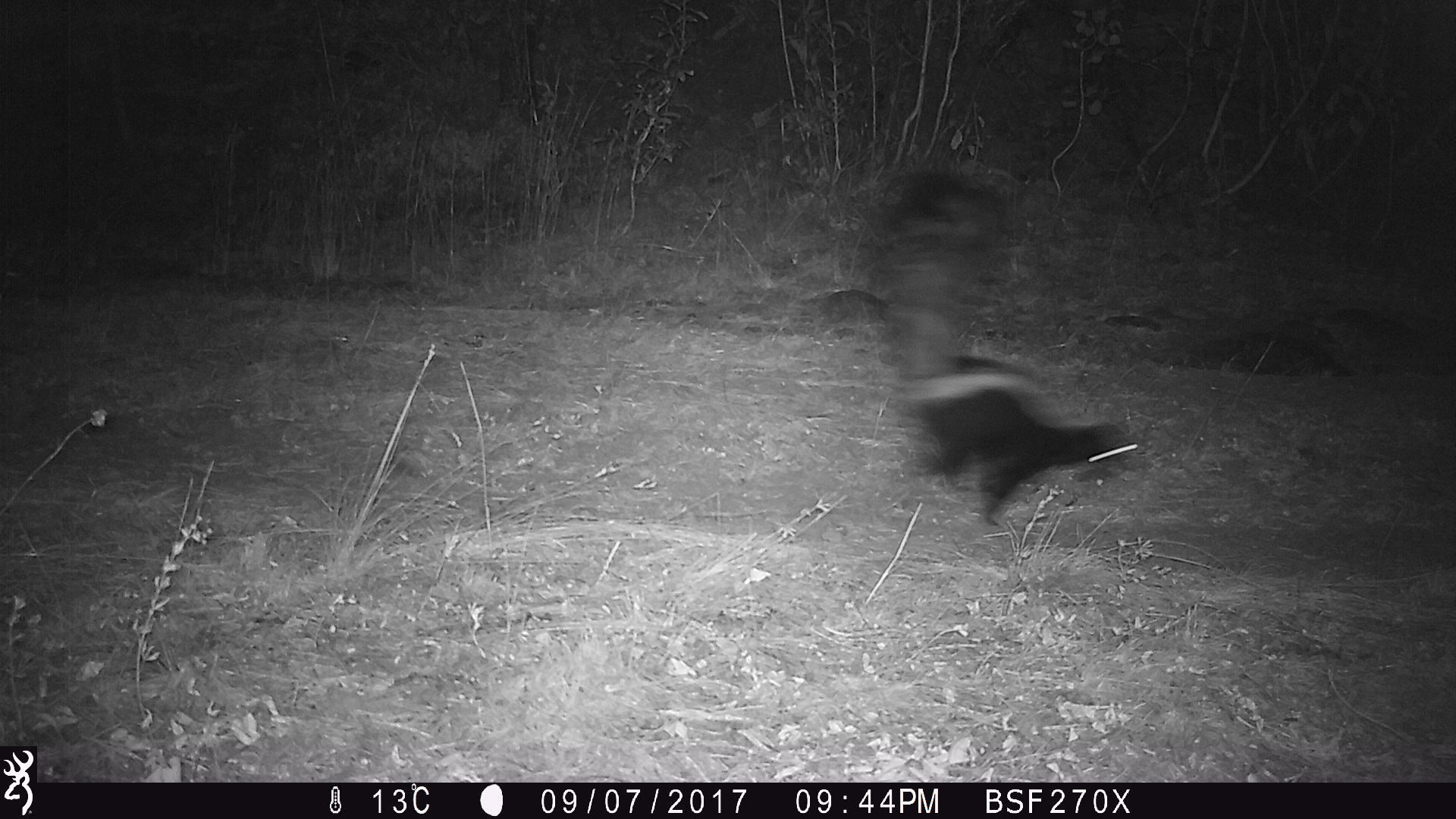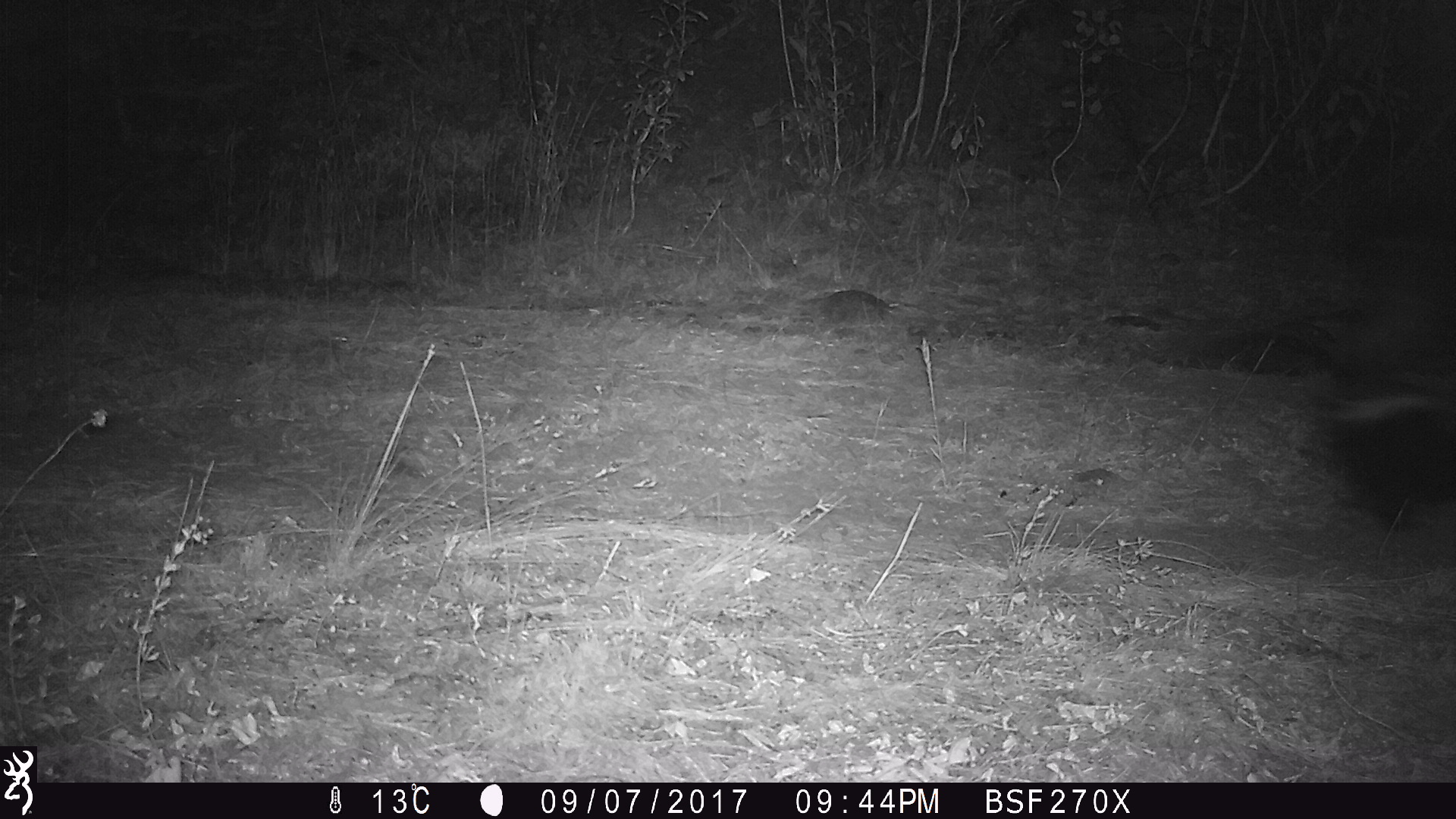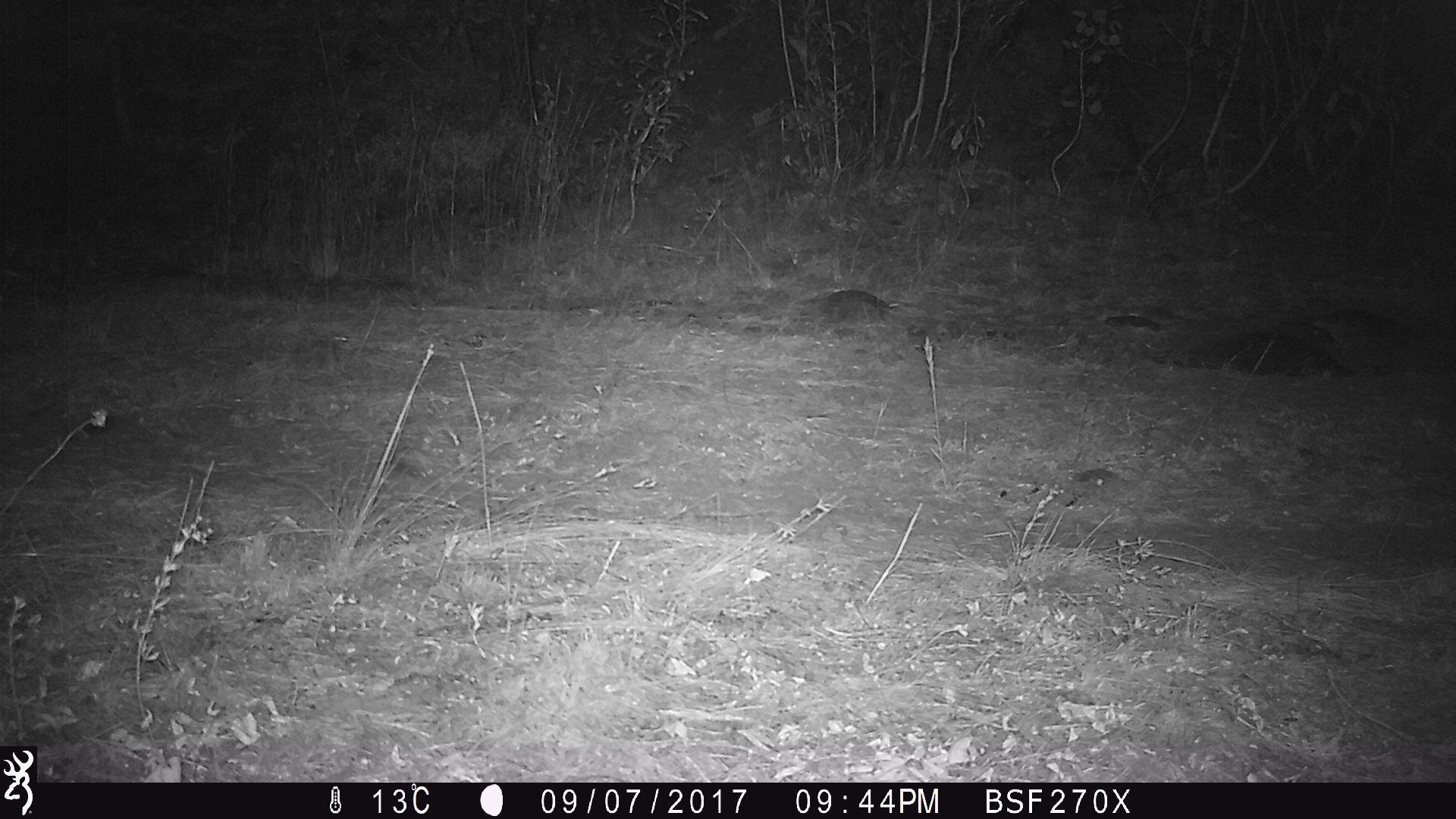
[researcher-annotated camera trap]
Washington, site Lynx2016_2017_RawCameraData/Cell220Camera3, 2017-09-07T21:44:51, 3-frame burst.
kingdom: Animalia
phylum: Chordata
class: Mammalia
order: Carnivora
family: Mephitidae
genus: Mephitis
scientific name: Mephitis mephitis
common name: striped skunk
Mephitis mephitis (striped skunk). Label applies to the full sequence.